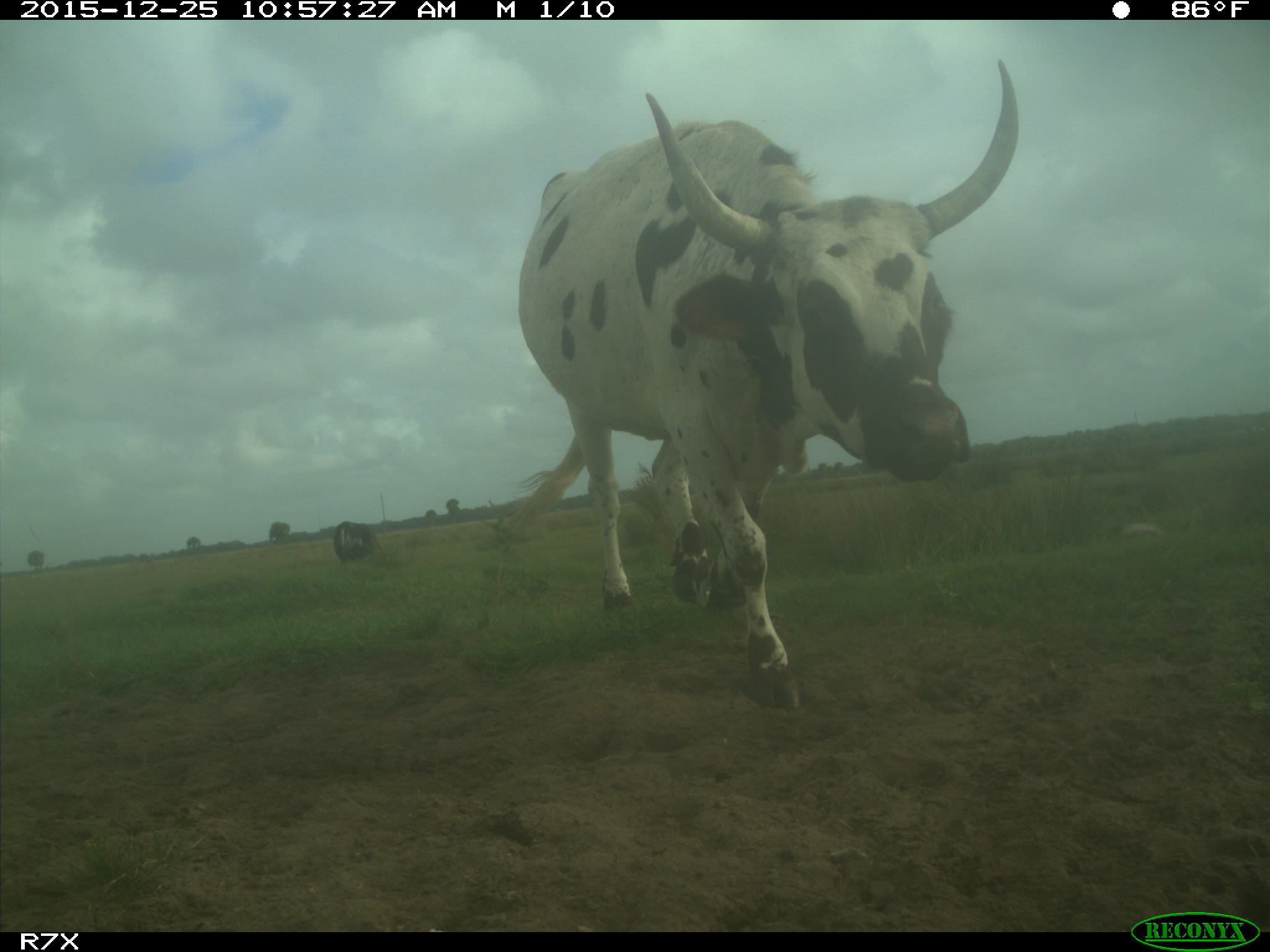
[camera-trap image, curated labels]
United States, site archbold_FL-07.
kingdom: Animalia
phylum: Chordata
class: Mammalia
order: Artiodactyla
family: Bovidae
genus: Bos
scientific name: Bos taurus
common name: domestic cow